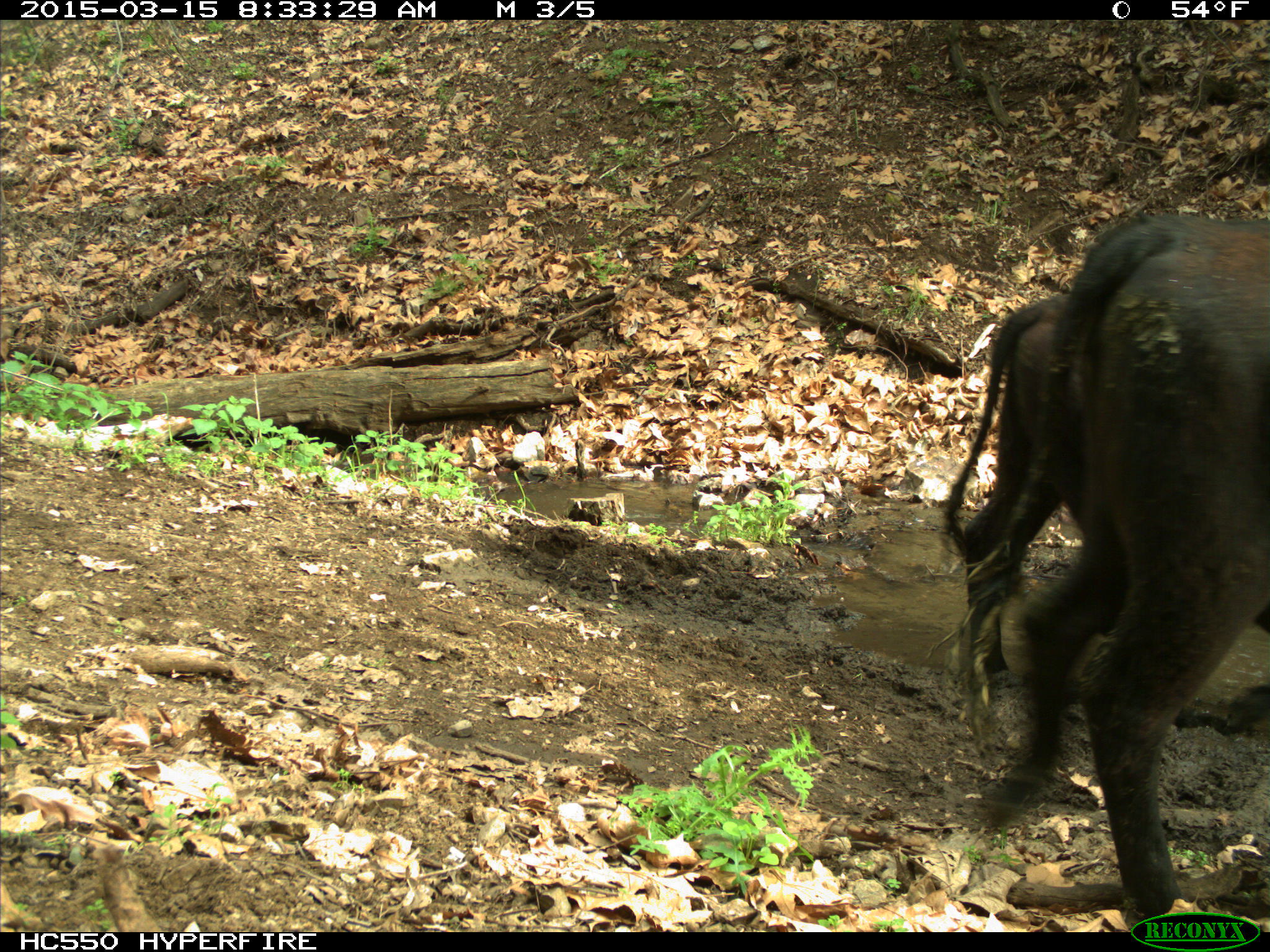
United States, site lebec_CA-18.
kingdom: Animalia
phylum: Chordata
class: Mammalia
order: Artiodactyla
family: Bovidae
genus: Bos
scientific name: Bos taurus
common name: domestic cow